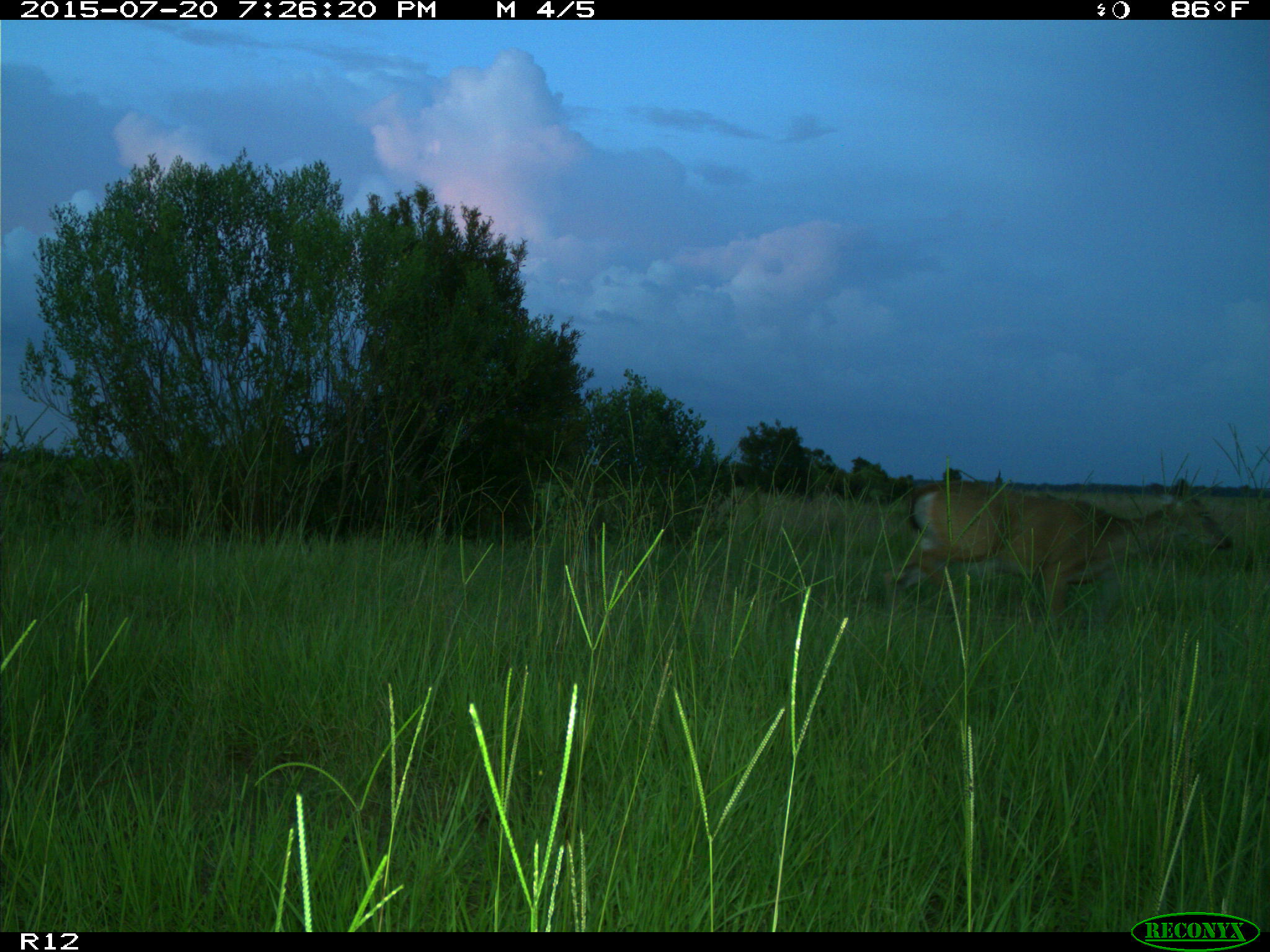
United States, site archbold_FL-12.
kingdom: Animalia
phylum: Chordata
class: Mammalia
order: Artiodactyla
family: Cervidae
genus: Odocoileus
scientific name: Odocoileus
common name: deer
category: unidentified deer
Unidentified deer (deer) (Odocoileus).